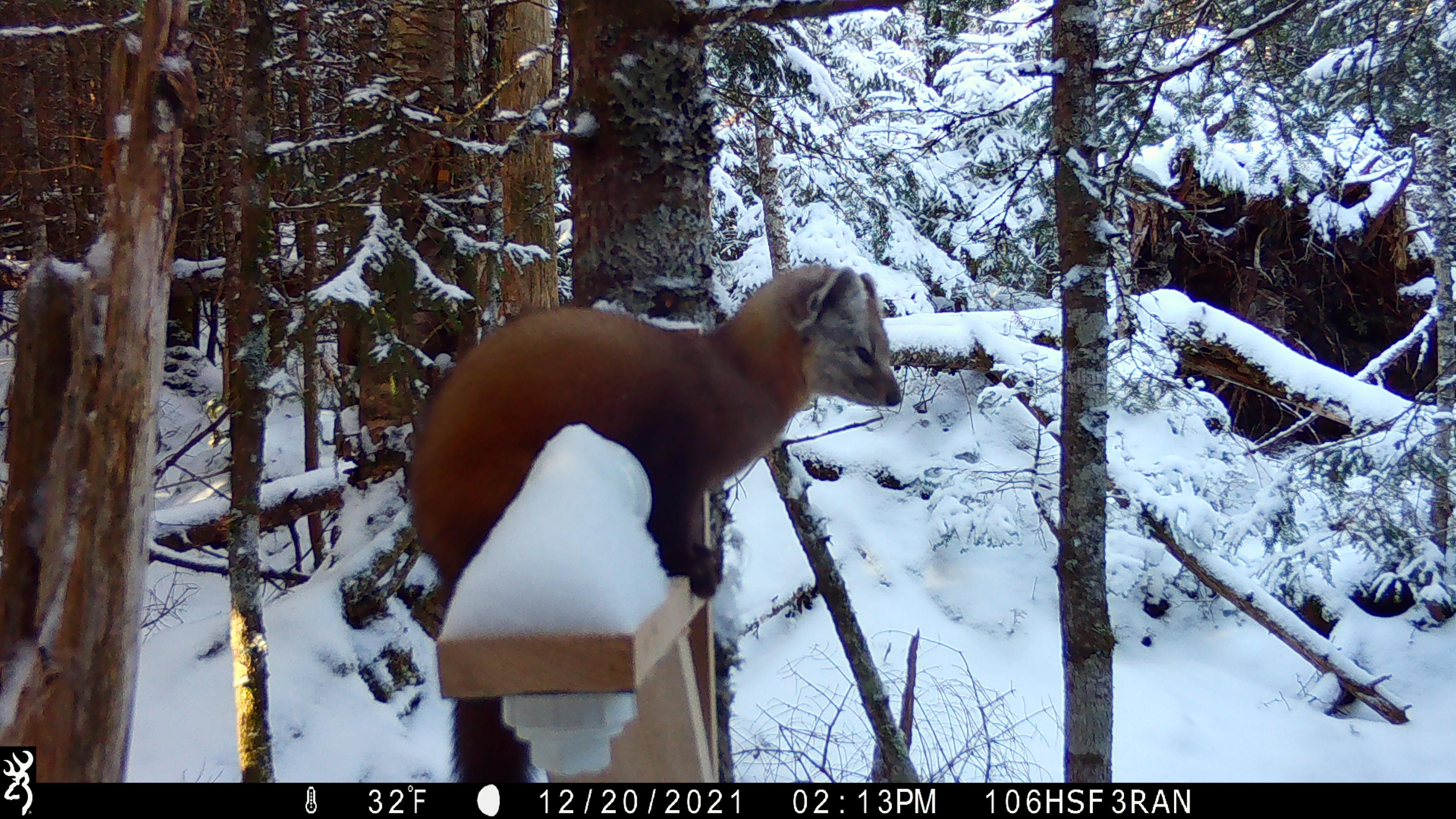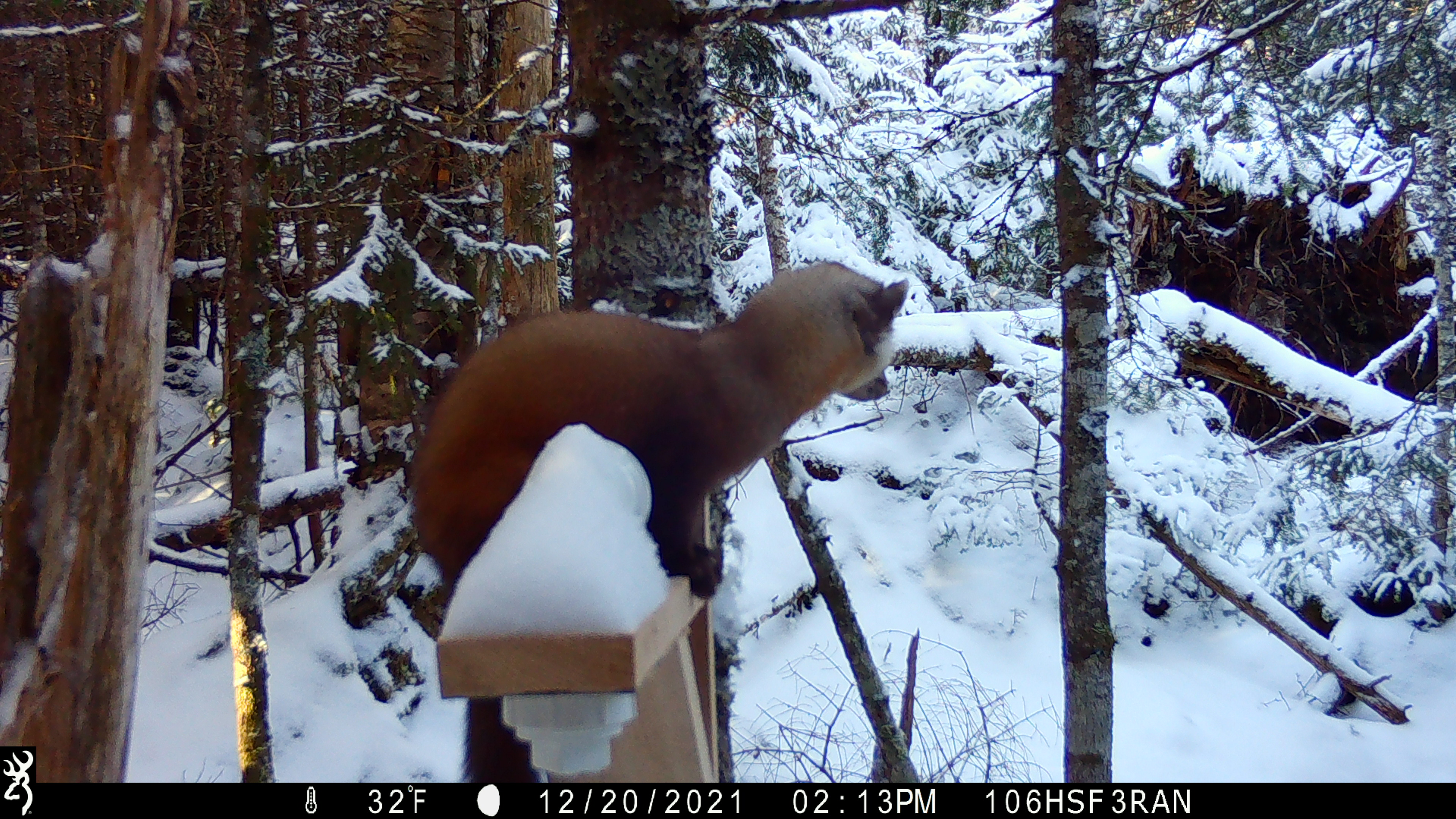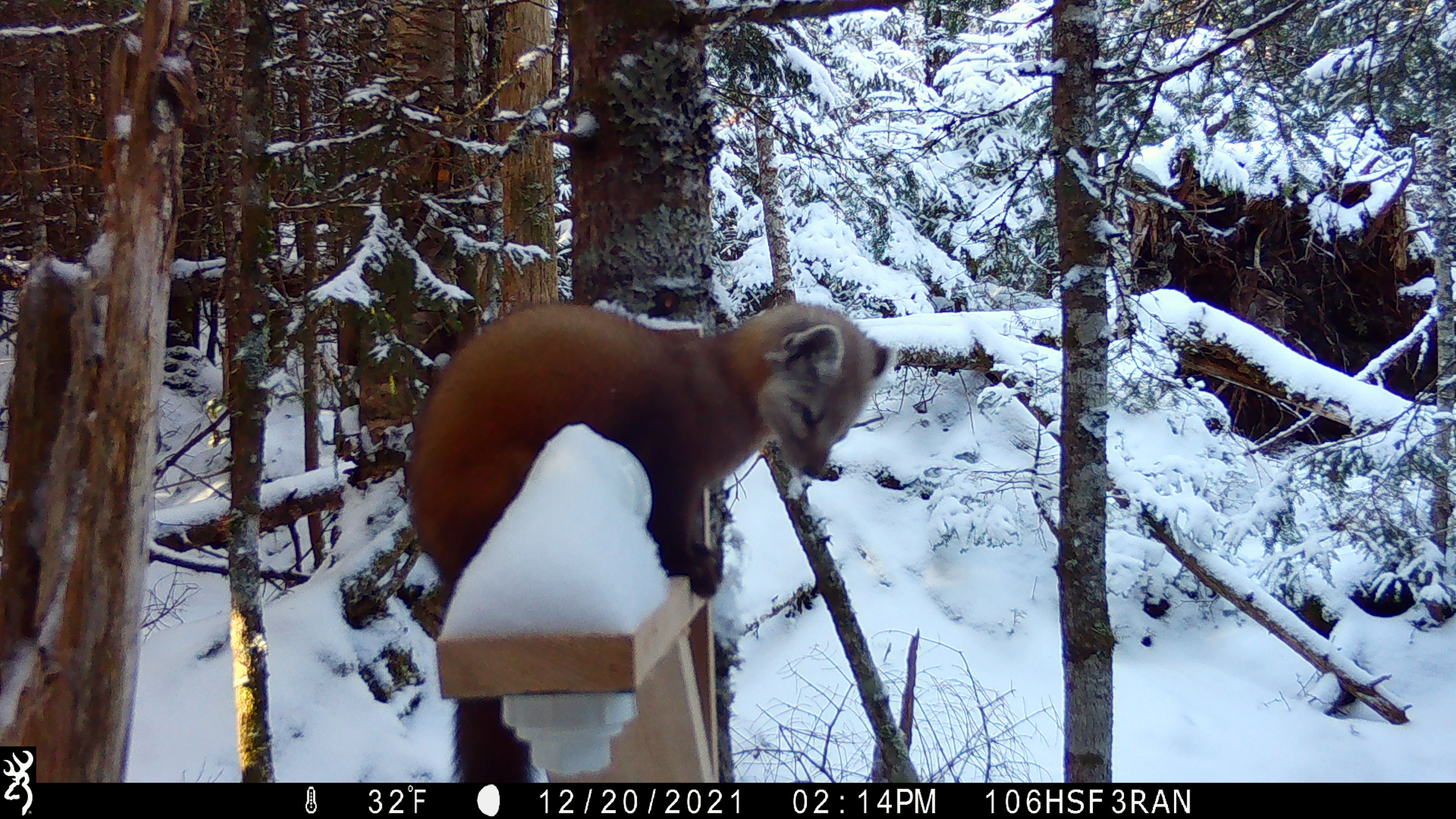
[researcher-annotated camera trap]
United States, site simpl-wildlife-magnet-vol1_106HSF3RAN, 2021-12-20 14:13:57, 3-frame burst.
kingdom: Animalia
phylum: Chordata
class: Mammalia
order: Carnivora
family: Mustelidae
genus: Martes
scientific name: Martes americana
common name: american marten